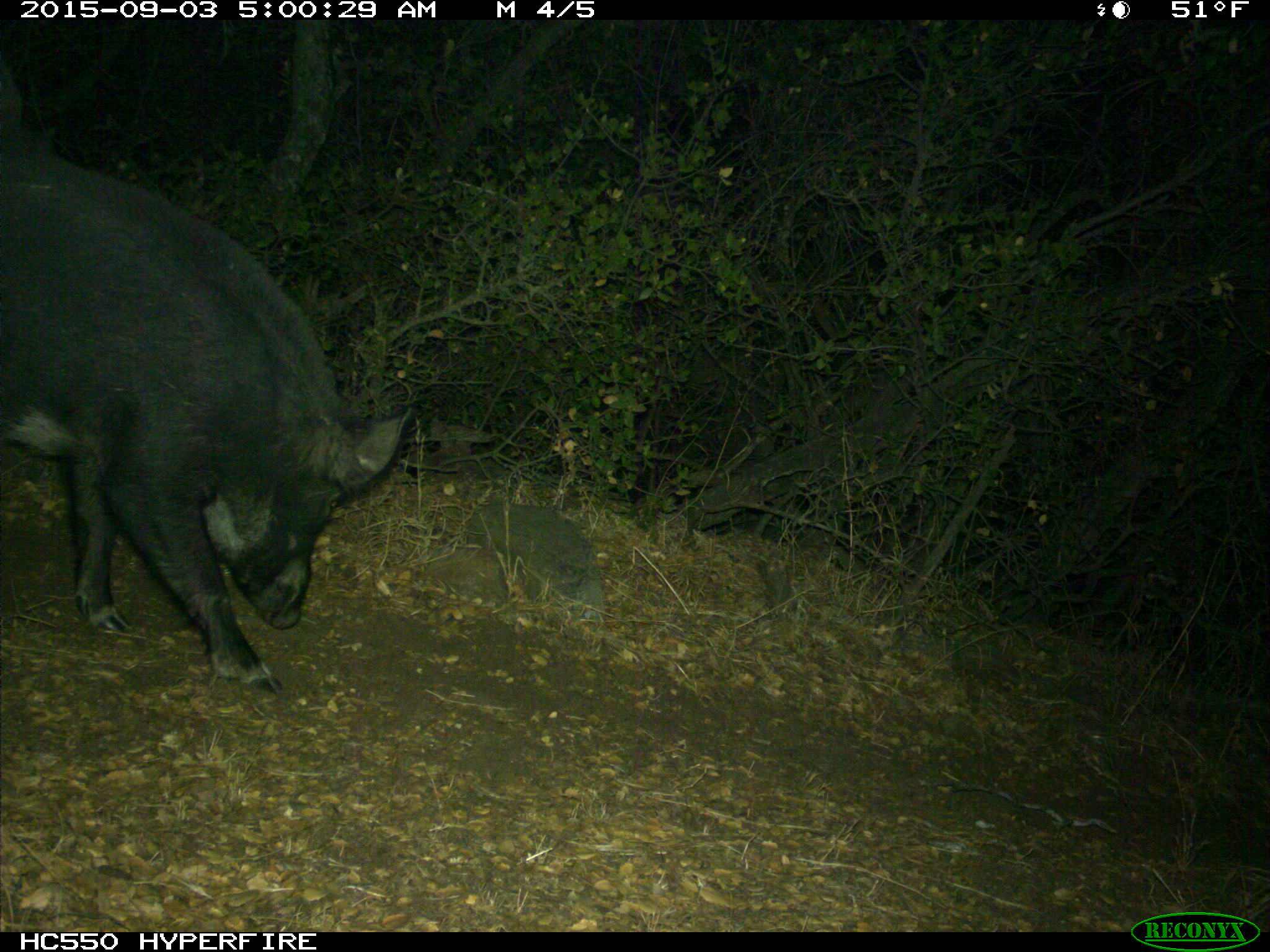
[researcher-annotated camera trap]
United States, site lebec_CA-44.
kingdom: Animalia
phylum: Chordata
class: Mammalia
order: Artiodactyla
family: Suidae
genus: Sus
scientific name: Sus scrofa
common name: wild boar